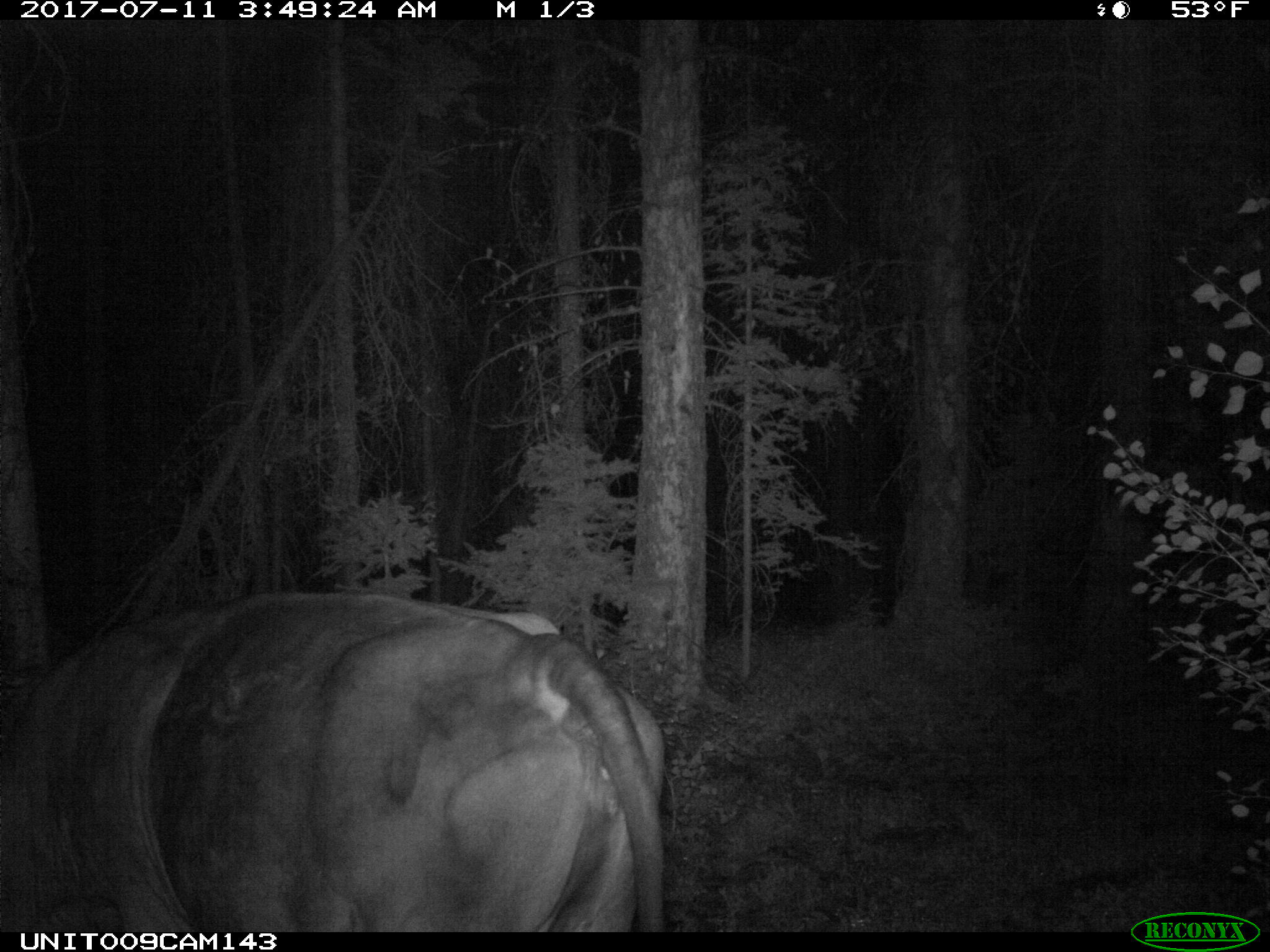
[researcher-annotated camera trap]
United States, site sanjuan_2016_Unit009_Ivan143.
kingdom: Animalia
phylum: Chordata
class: Mammalia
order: Artiodactyla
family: Bovidae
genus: Bos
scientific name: Bos taurus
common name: domestic cow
Bos taurus (domestic cow).